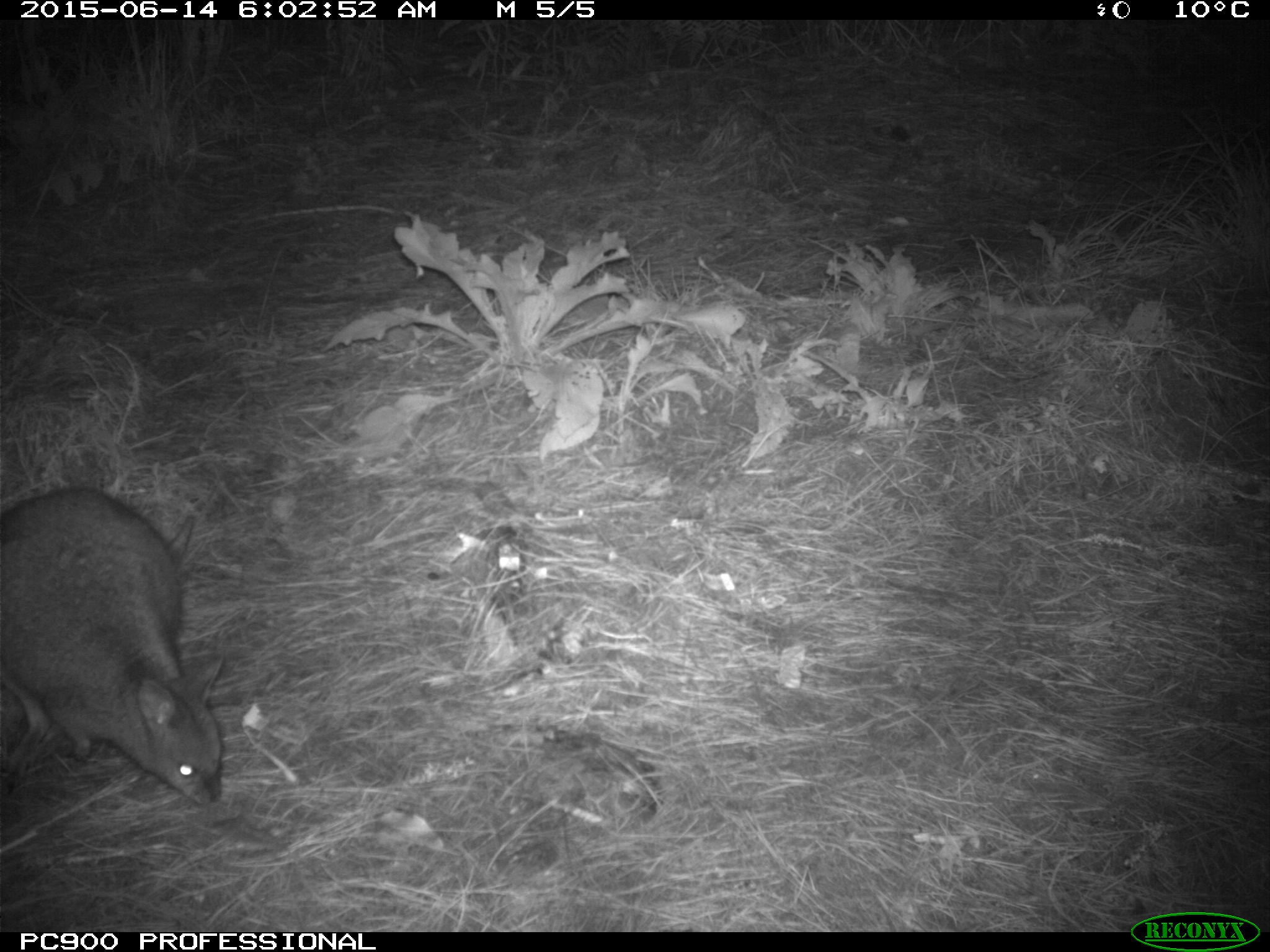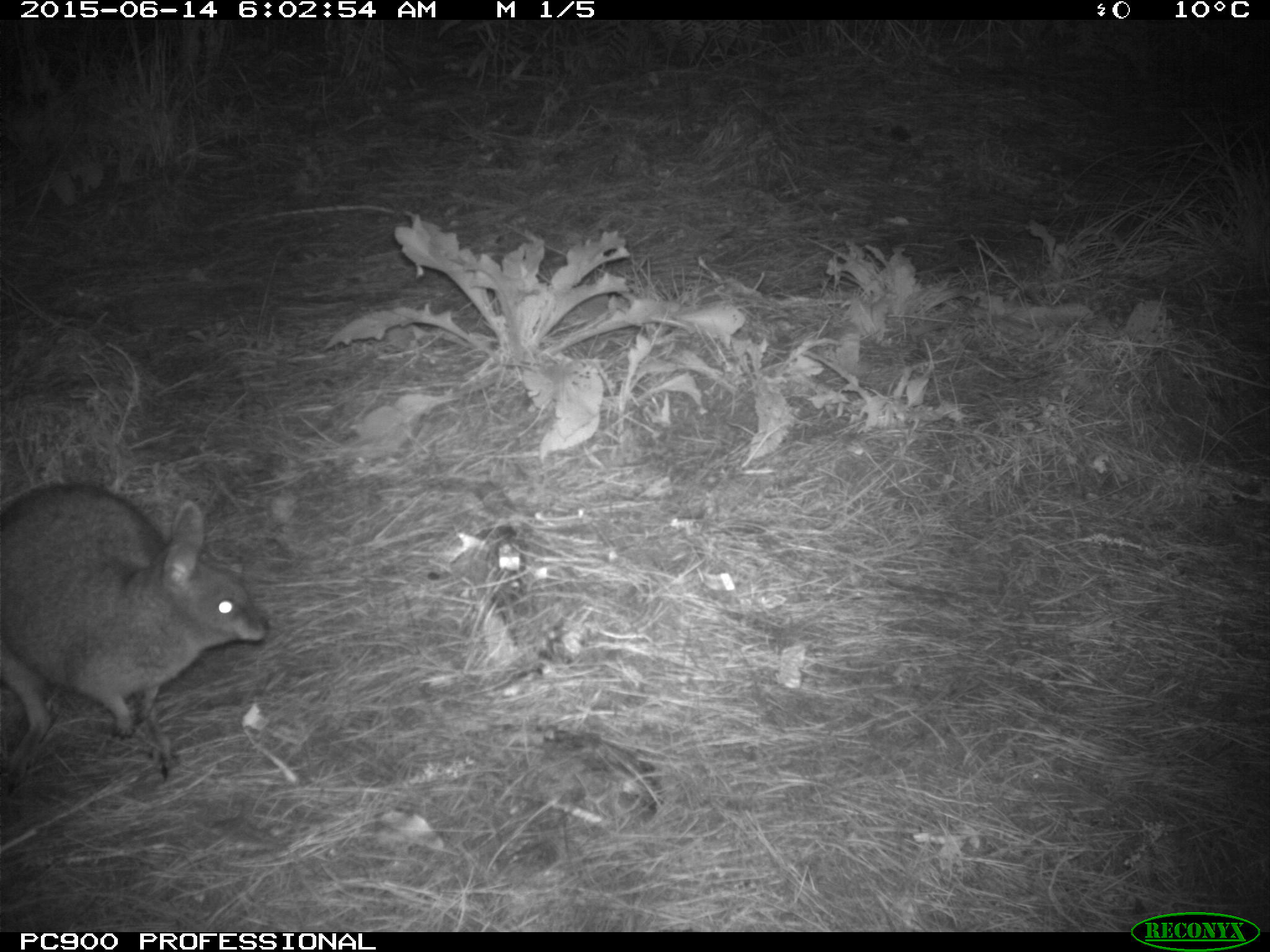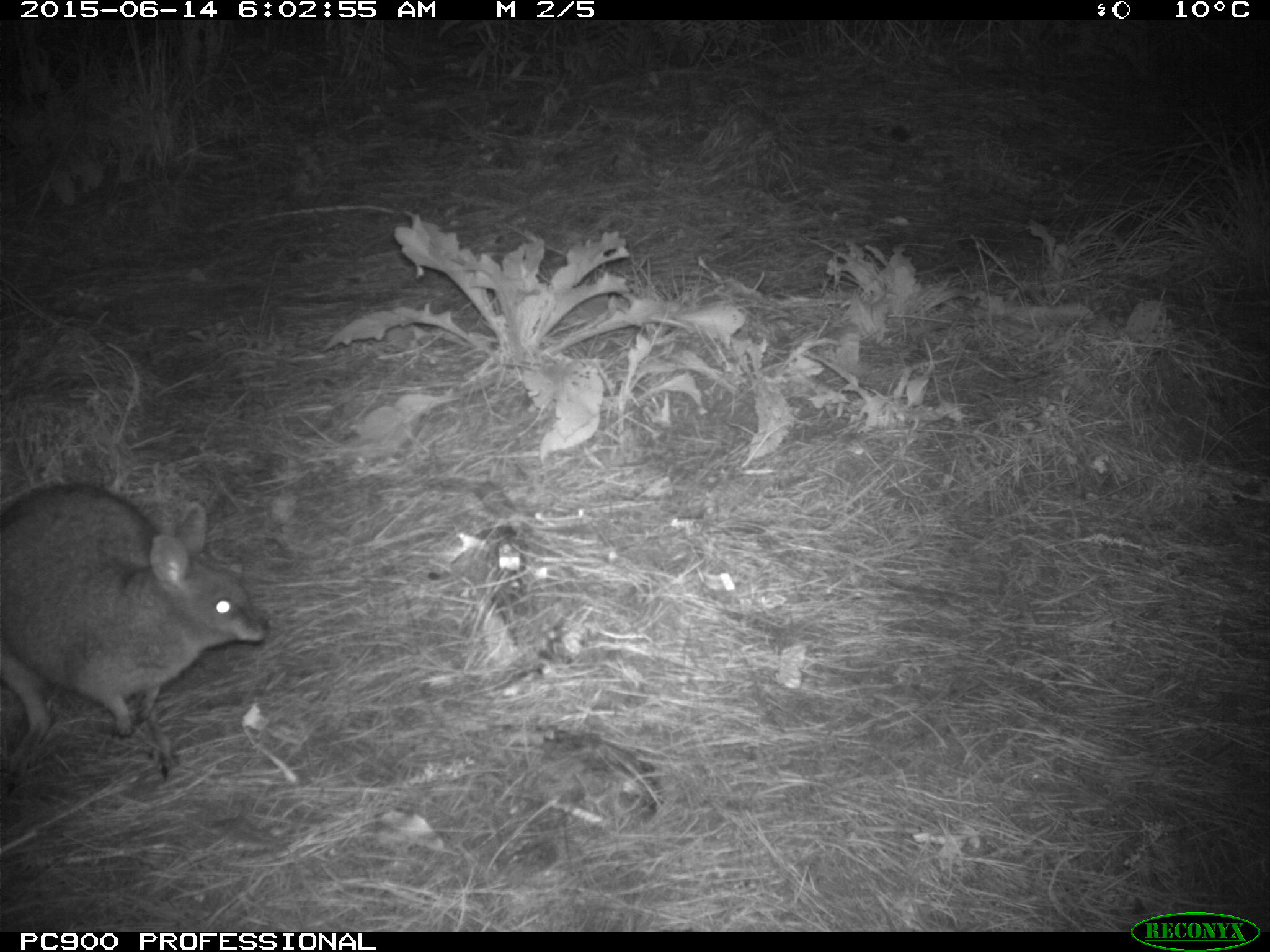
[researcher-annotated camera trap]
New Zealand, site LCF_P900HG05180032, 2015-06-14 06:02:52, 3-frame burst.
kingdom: Animalia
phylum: Chordata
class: Mammalia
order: Diprotodontia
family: Macropodidae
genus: Notamacropus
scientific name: Notamacropus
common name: wallaby